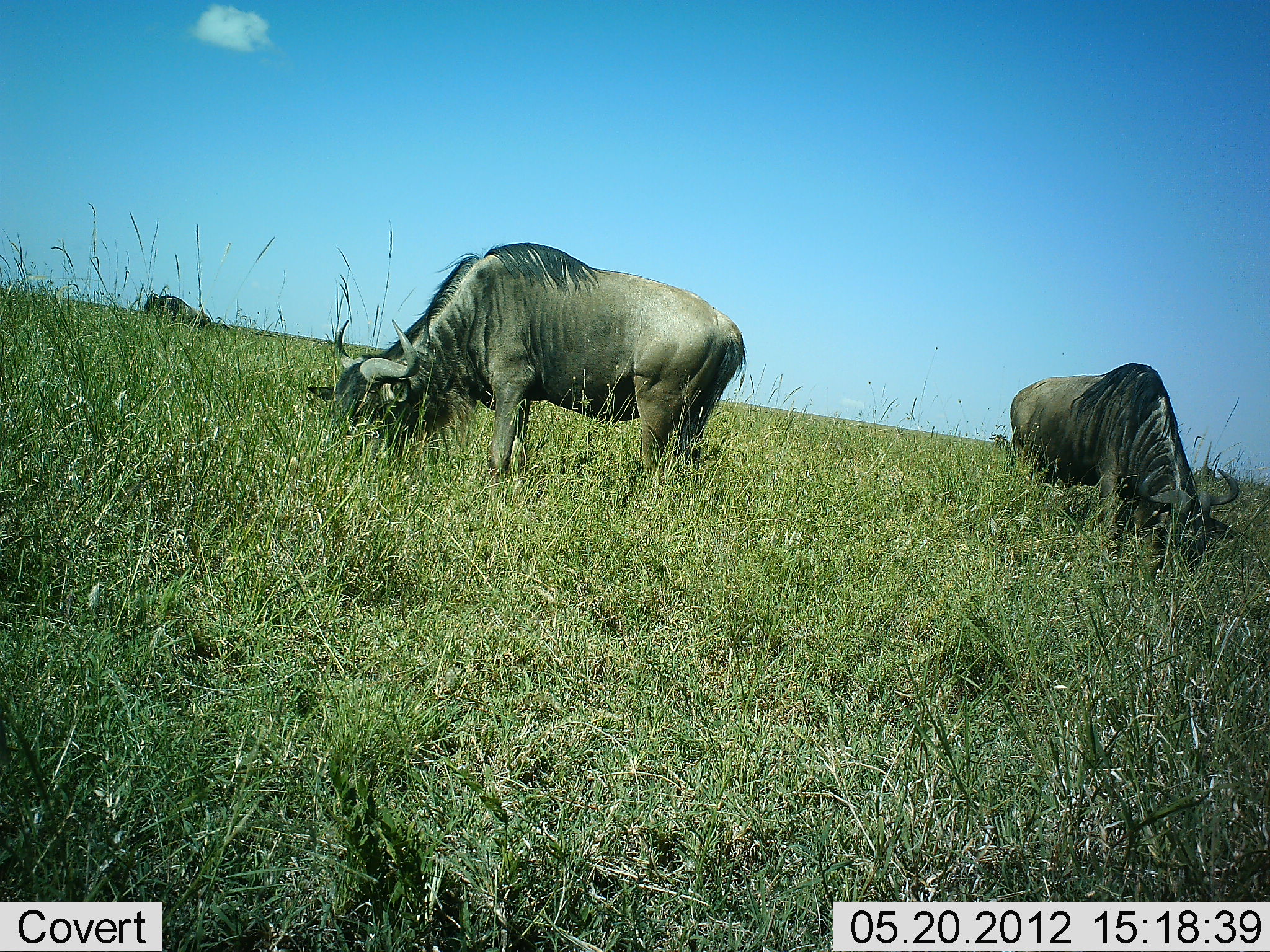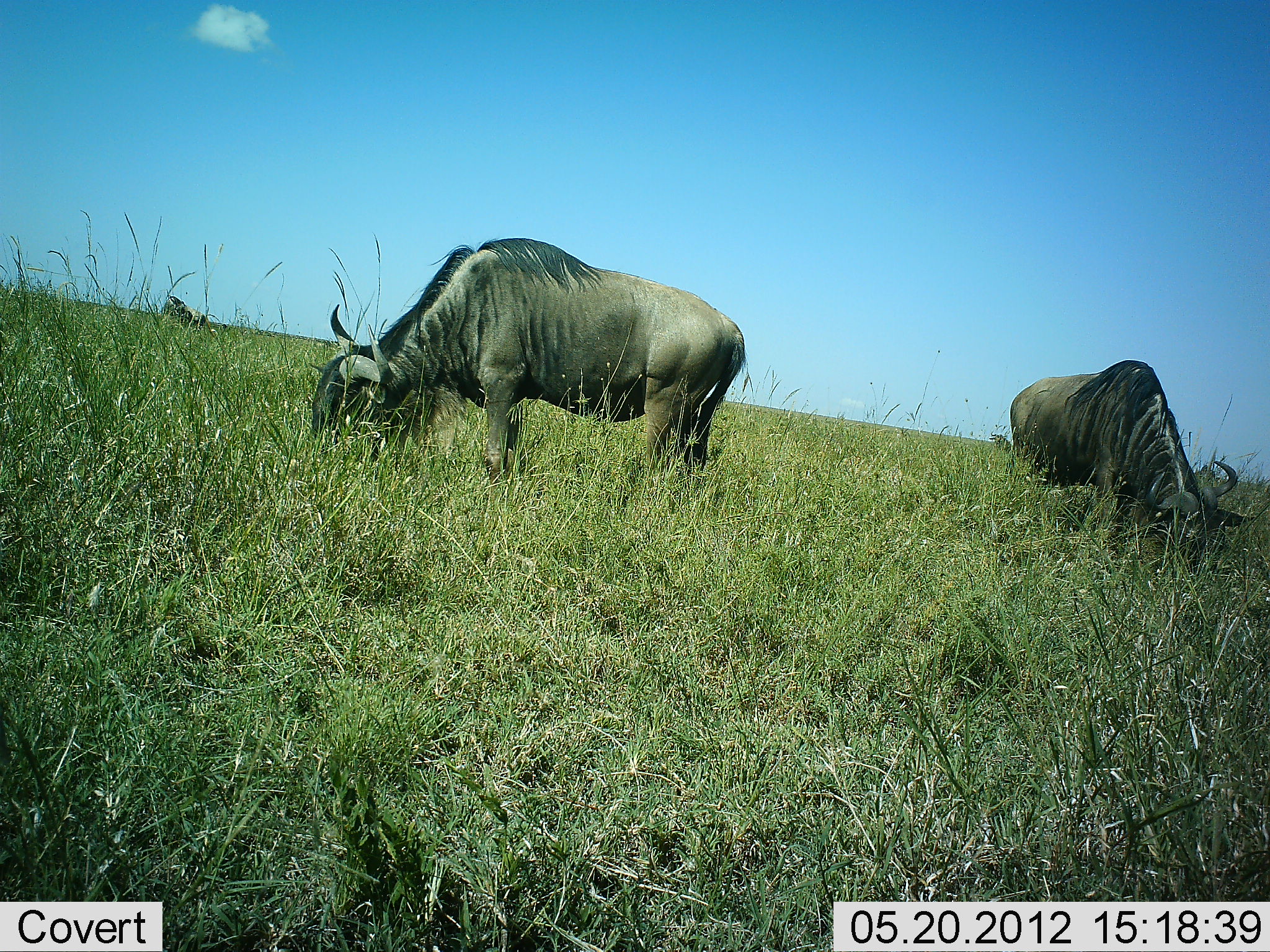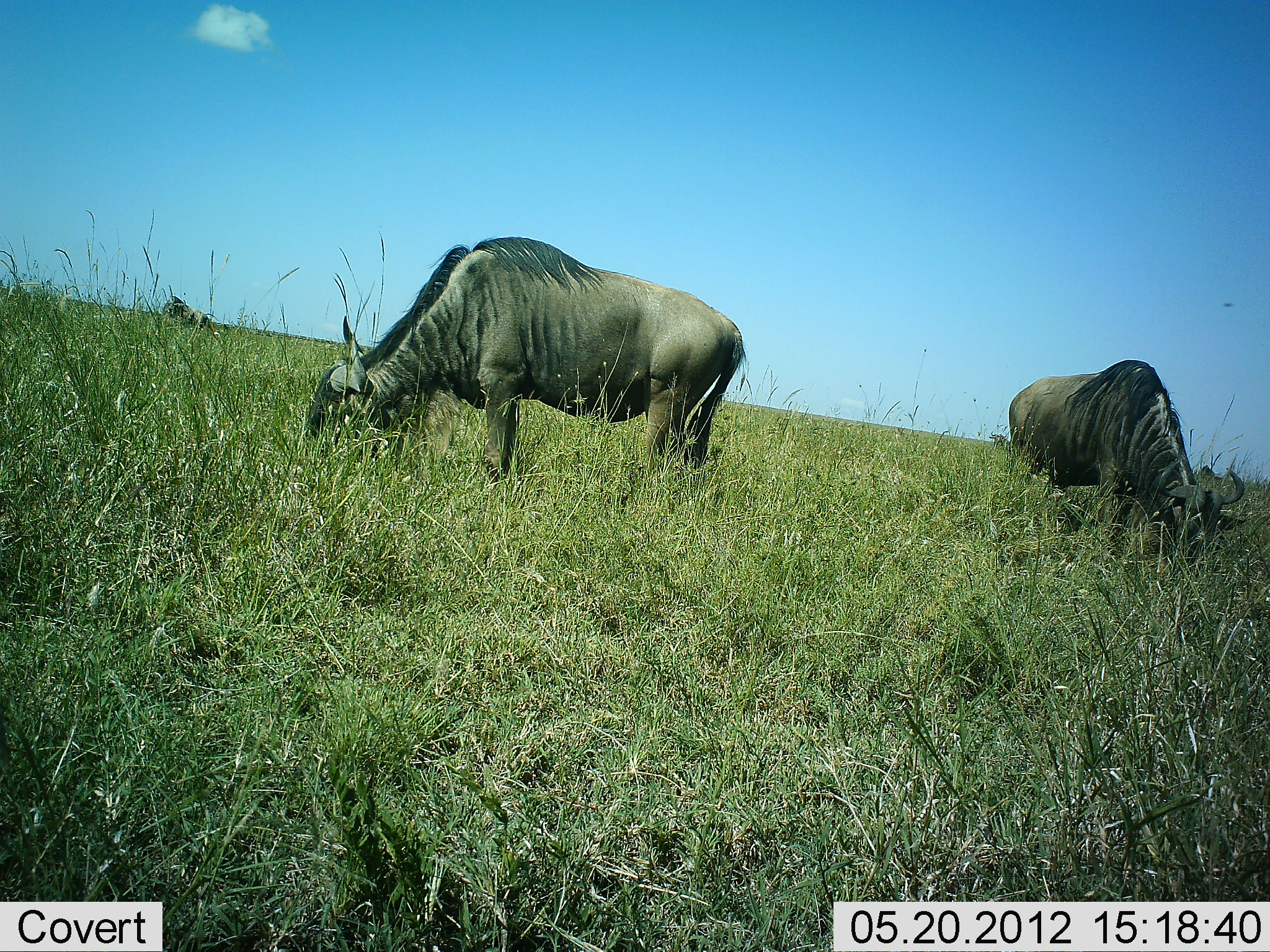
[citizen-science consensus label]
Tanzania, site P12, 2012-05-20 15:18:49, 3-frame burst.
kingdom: Animalia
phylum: Chordata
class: Mammalia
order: Artiodactyla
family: Bovidae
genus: Connochaetes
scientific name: Connochaetes taurinus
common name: blue wildebeest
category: wildebeest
Wildebeest (blue wildebeest) (Connochaetes taurinus), count 3. Behavior (volunteer vote fractions): standing 20%, resting 0%, moving 0%, interacting 0%. Young present (vote fraction): 0%. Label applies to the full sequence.